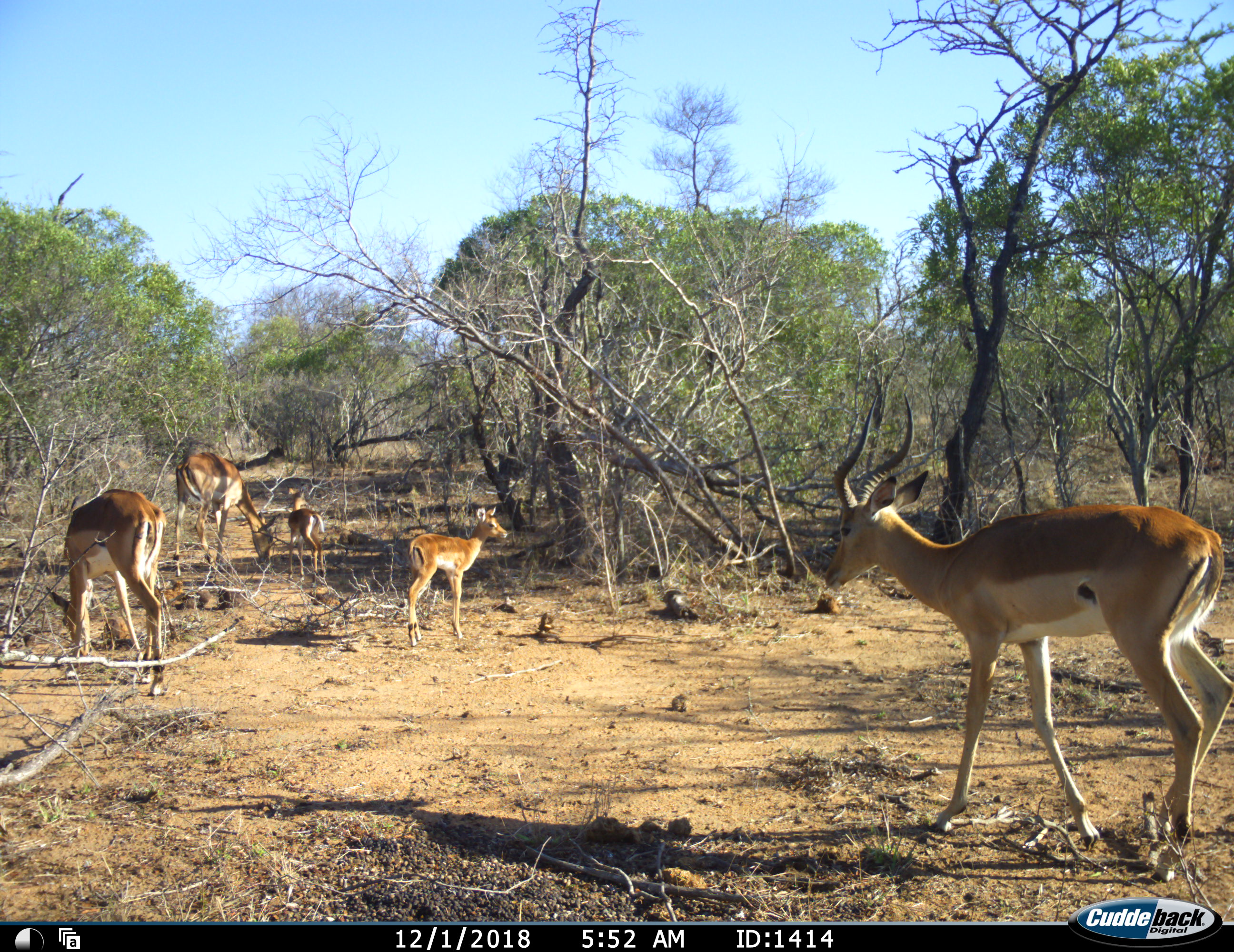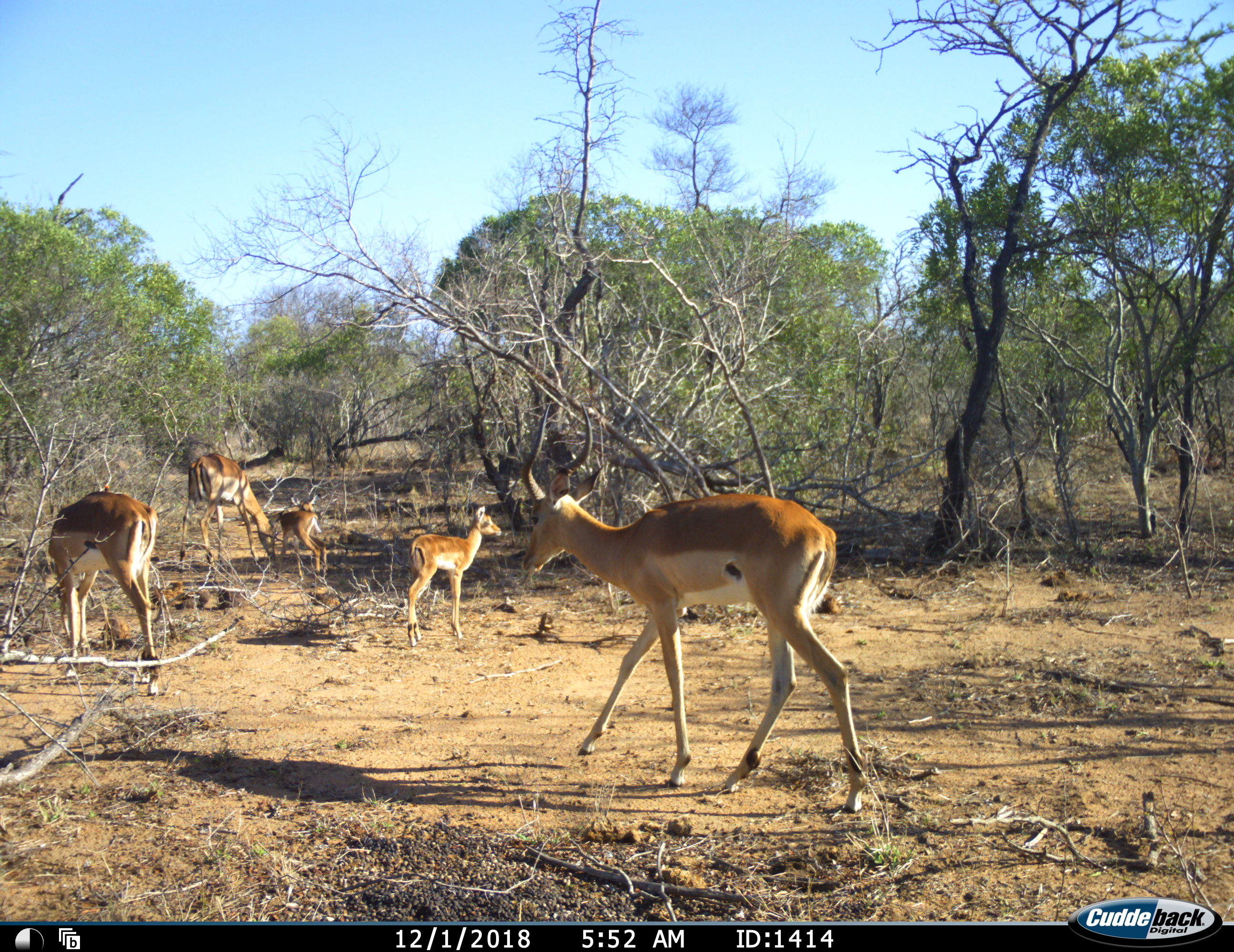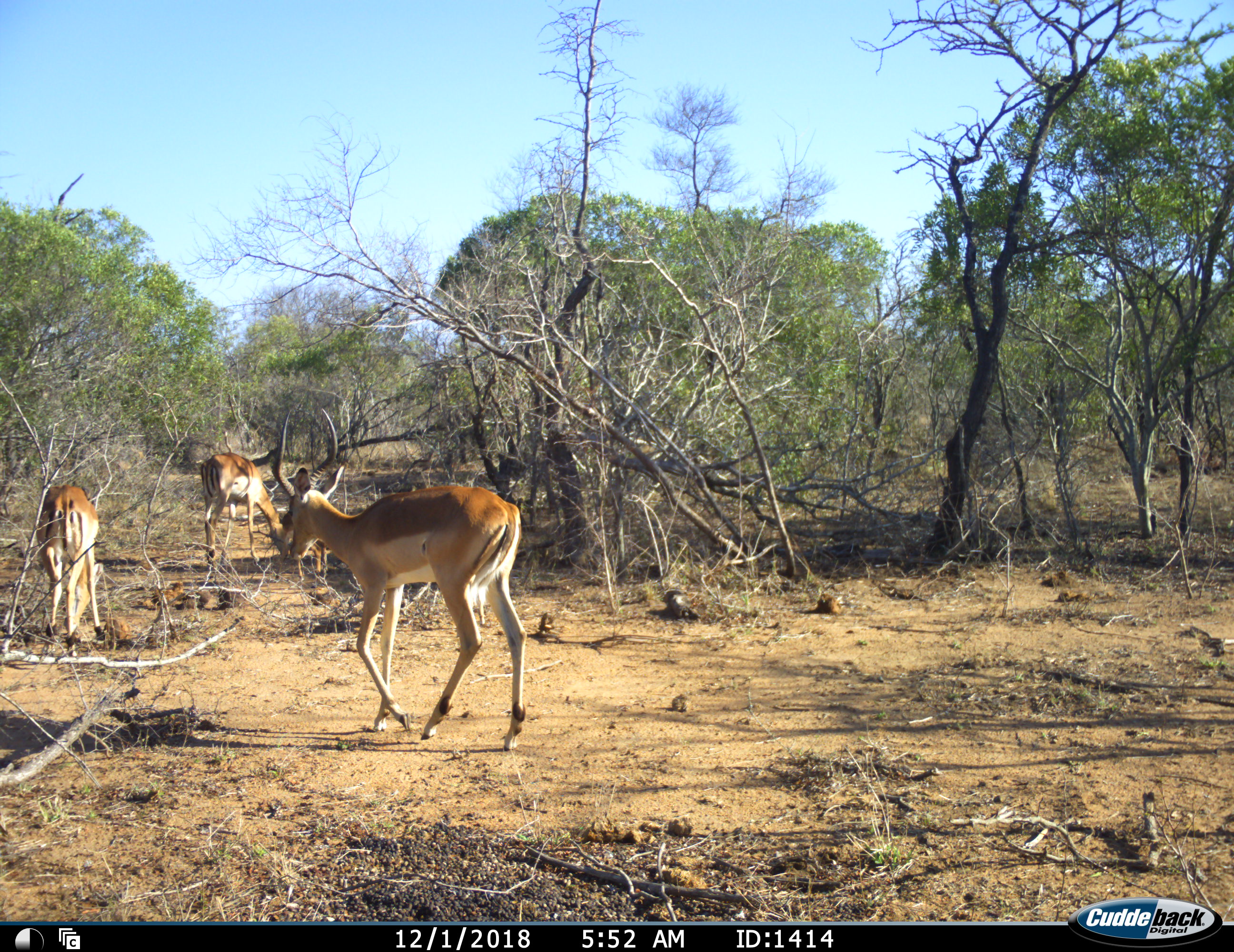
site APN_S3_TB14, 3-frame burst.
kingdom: Animalia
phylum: Chordata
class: Mammalia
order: Artiodactyla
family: Bovidae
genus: Aepyceros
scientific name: Aepyceros melampus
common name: impala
Impala (Aepyceros melampus), count 5. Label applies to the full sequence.